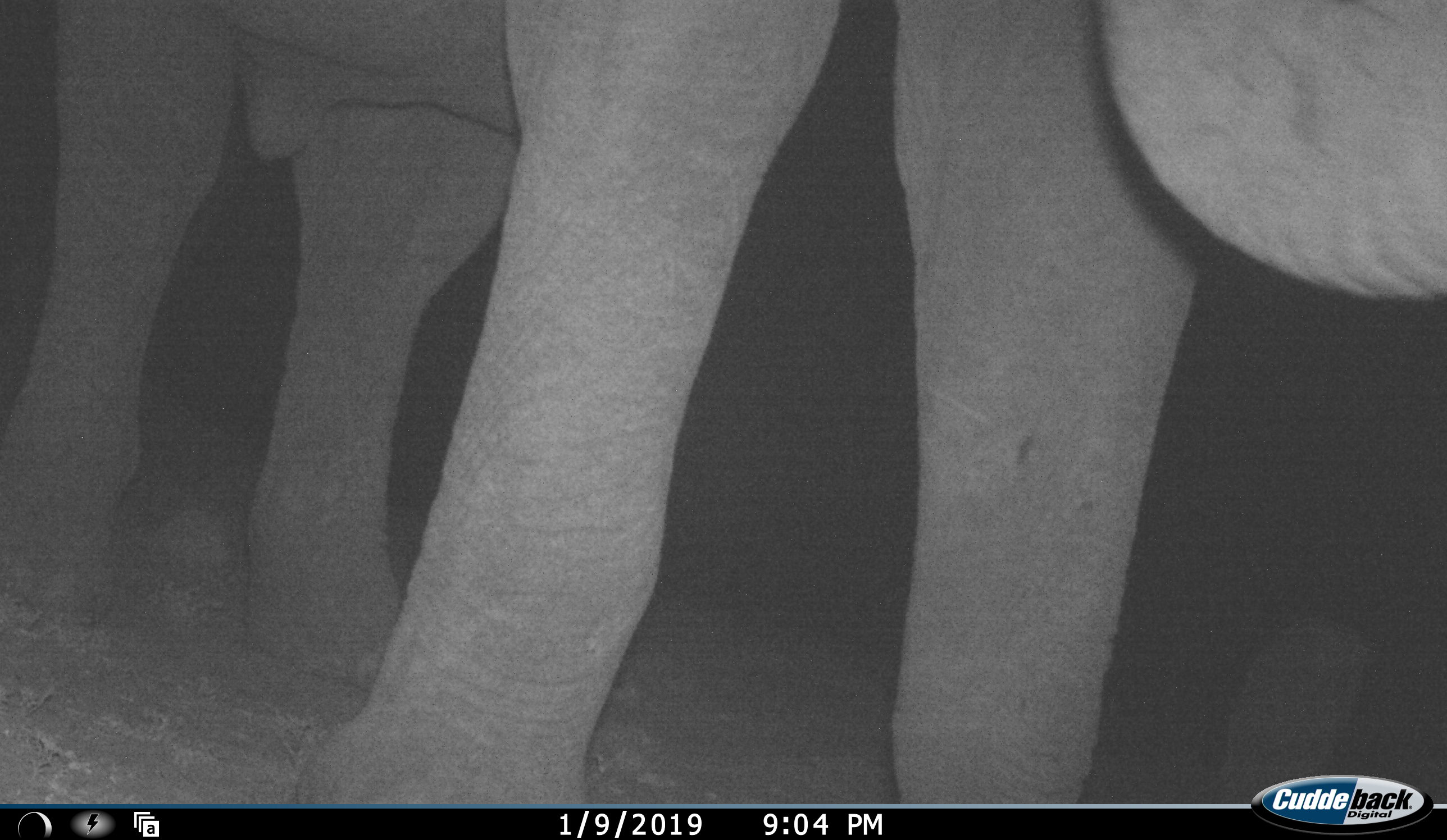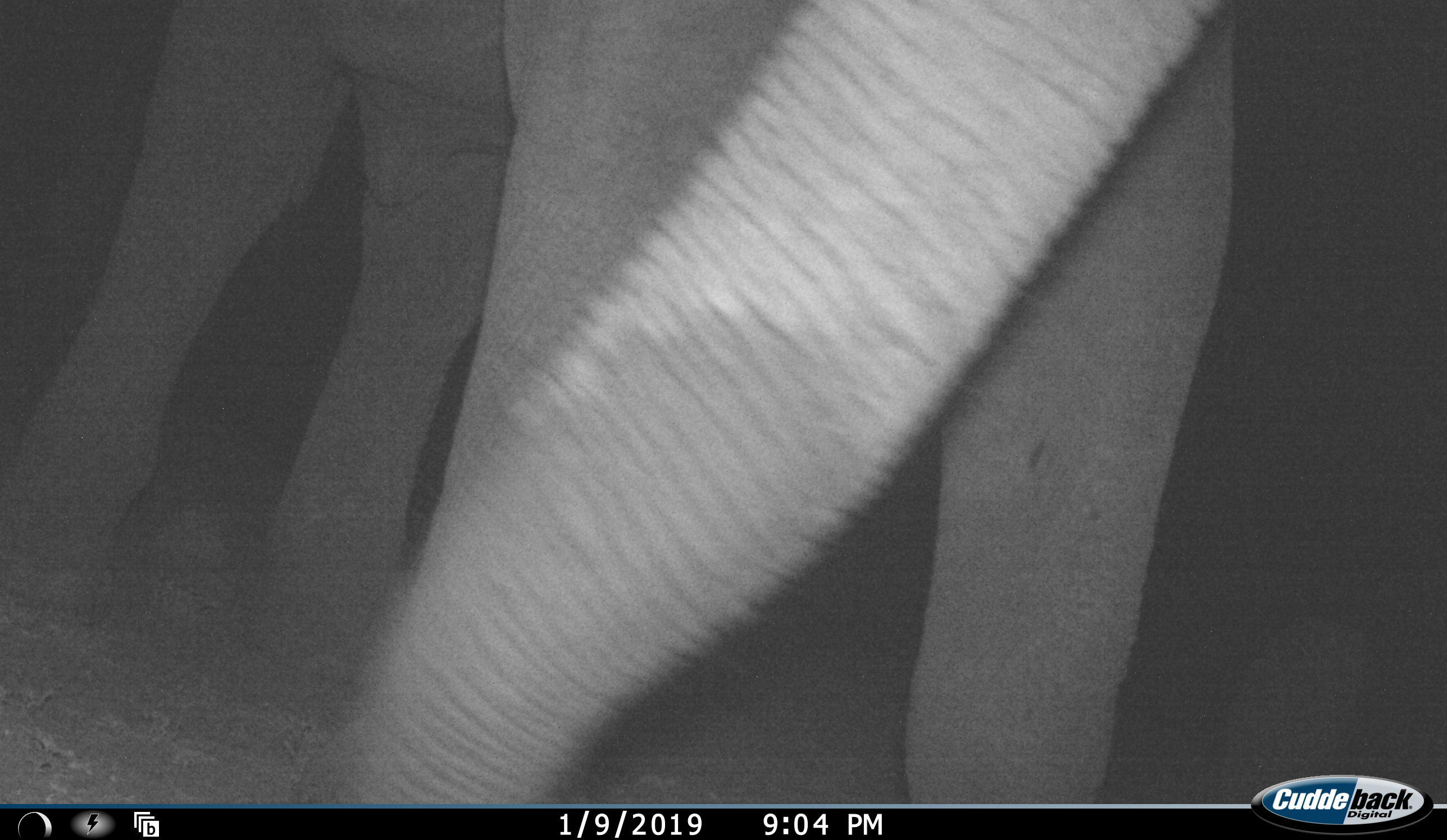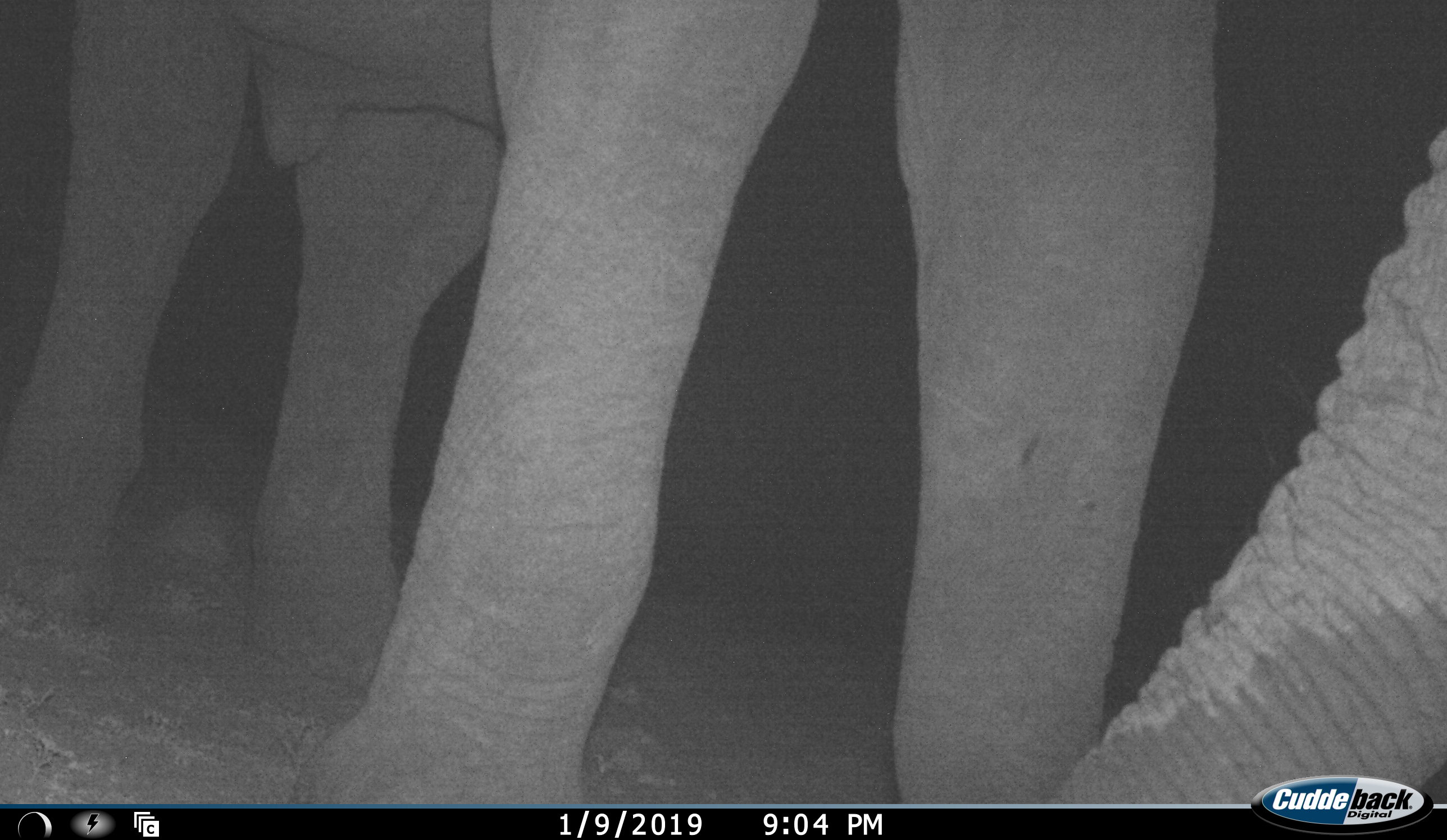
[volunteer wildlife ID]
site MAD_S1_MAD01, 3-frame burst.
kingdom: Animalia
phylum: Chordata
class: Mammalia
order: Proboscidea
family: Elephantidae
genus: Loxodonta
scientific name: Loxodonta africana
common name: african bush elephant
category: elephant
Elephant (african bush elephant) (Loxodonta africana), count 1. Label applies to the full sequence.